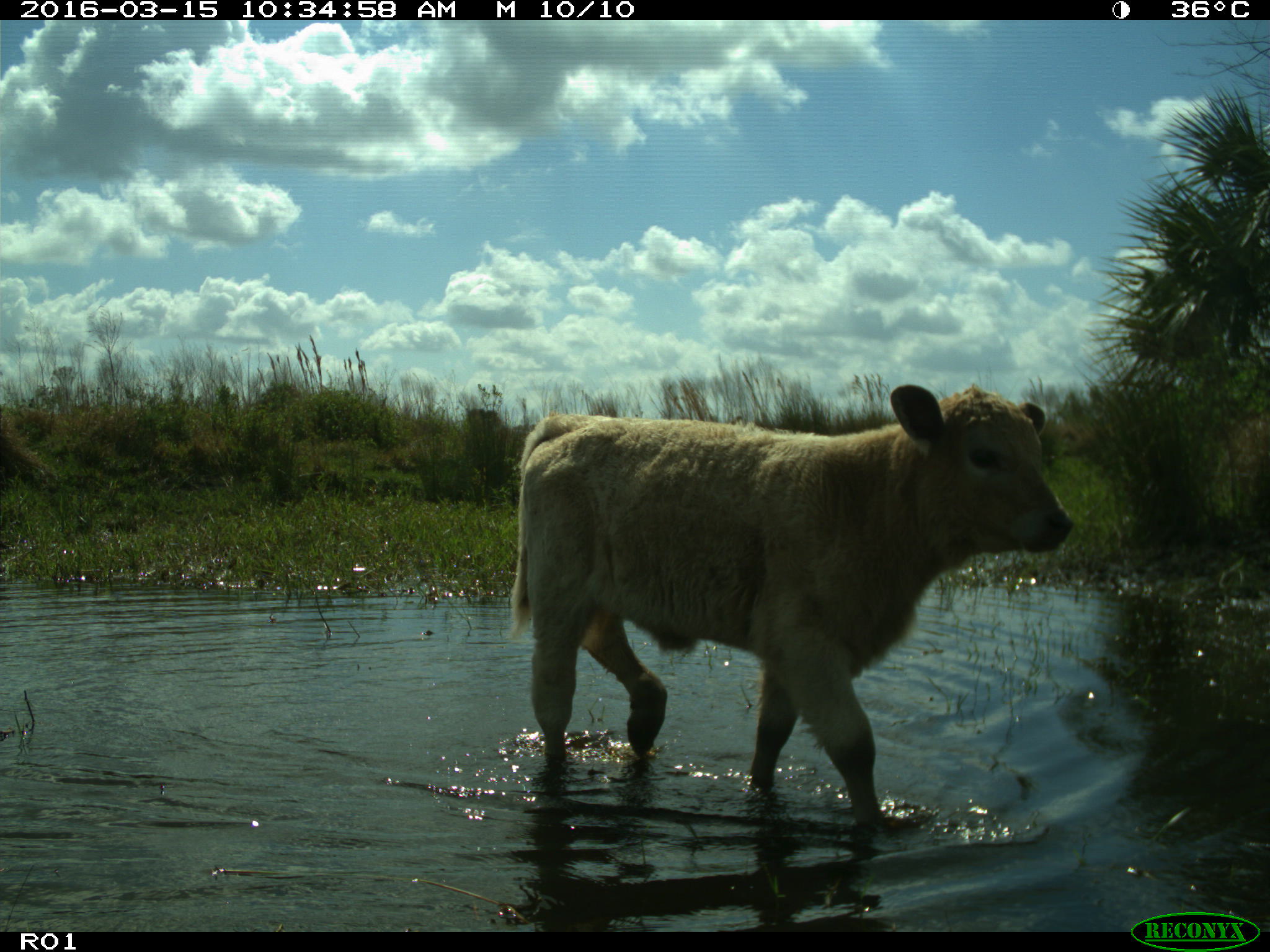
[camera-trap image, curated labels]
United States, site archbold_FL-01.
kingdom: Animalia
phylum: Chordata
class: Mammalia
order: Artiodactyla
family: Bovidae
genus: Bos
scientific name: Bos taurus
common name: domestic cow